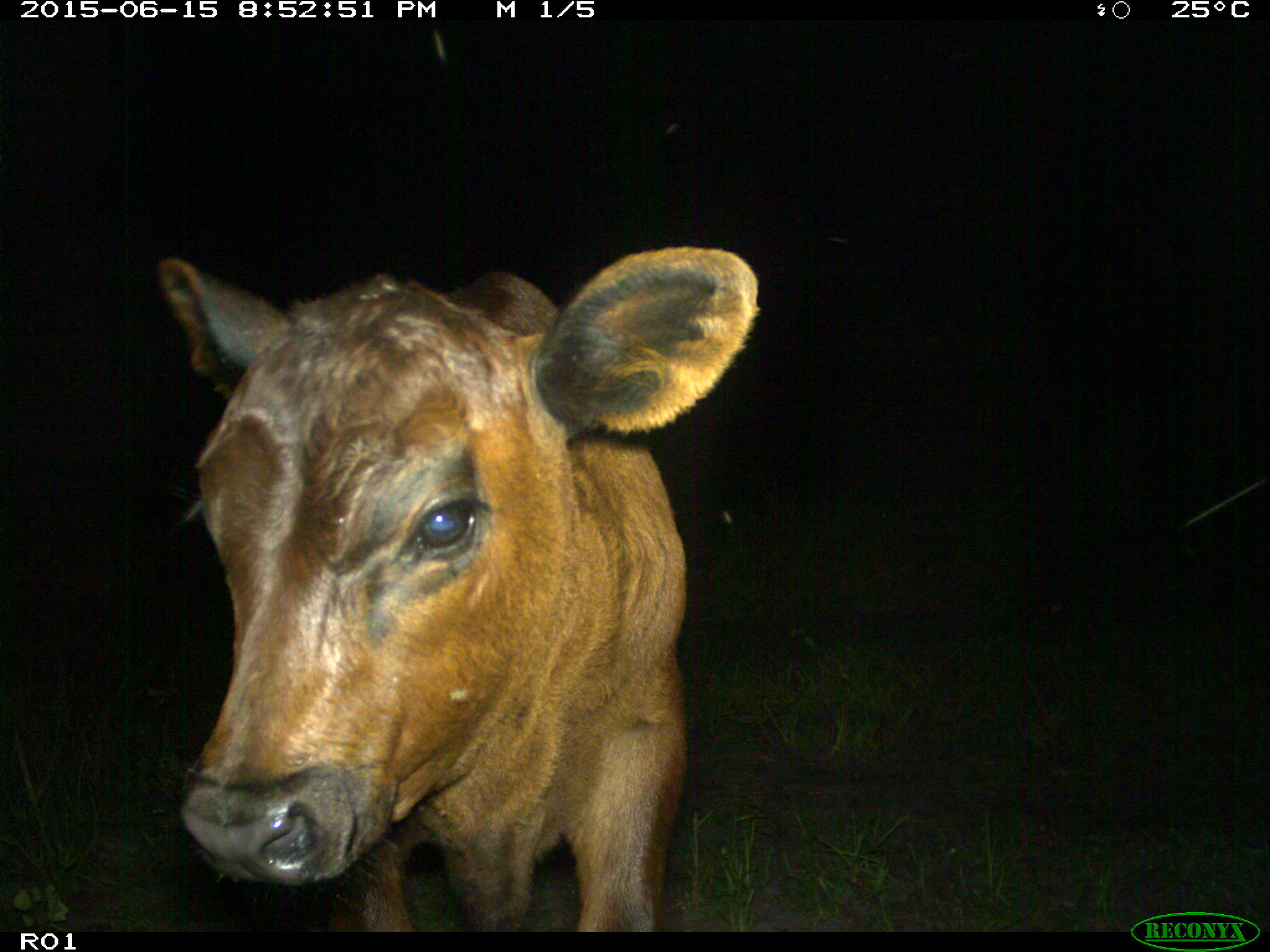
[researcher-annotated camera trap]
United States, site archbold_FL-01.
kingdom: Animalia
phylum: Chordata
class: Mammalia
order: Artiodactyla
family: Bovidae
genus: Bos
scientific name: Bos taurus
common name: domestic cow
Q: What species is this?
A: Bos taurus (domestic cow).